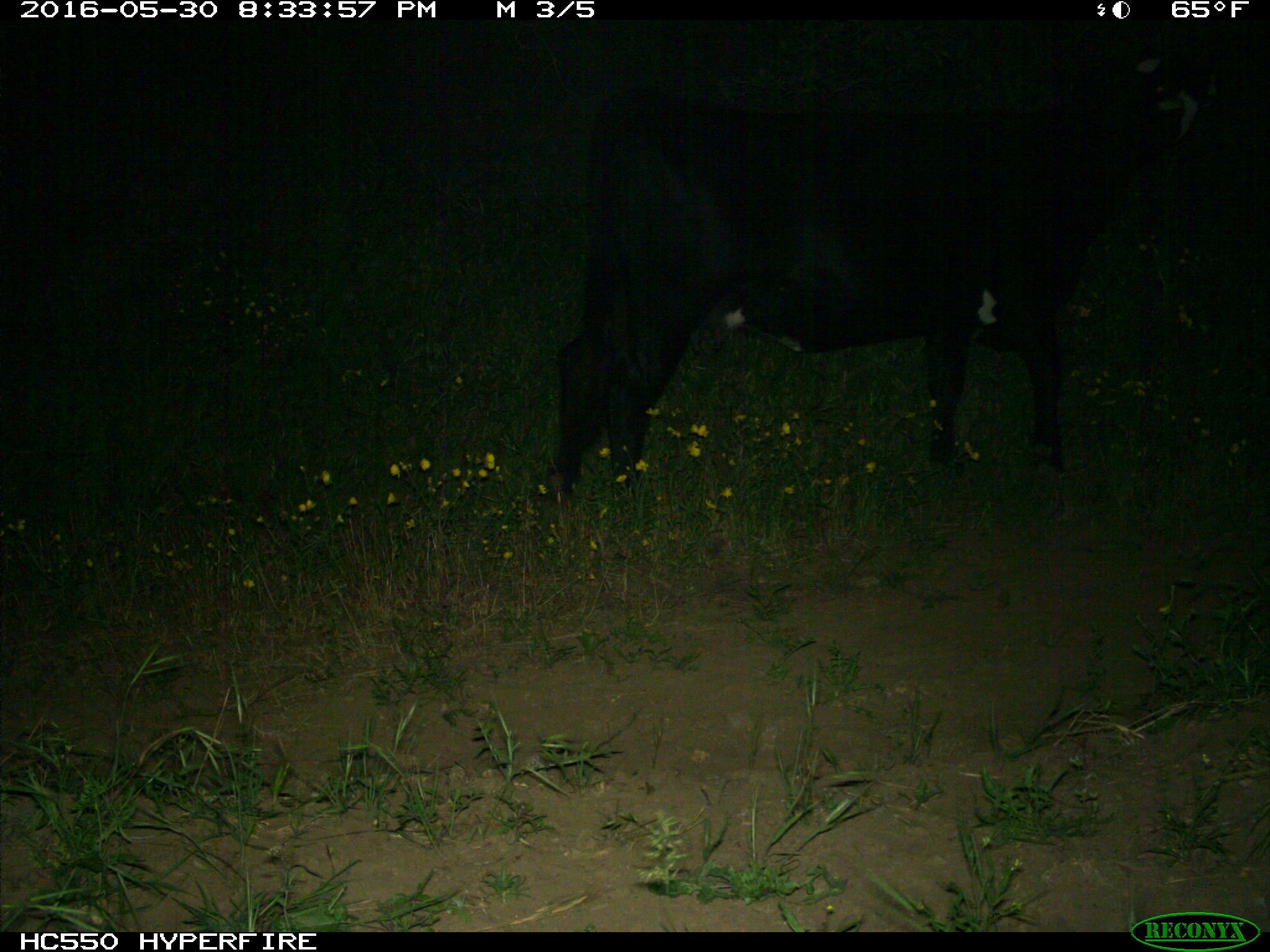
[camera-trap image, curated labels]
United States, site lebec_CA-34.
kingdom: Animalia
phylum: Chordata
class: Mammalia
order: Artiodactyla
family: Bovidae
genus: Bos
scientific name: Bos taurus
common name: domestic cow